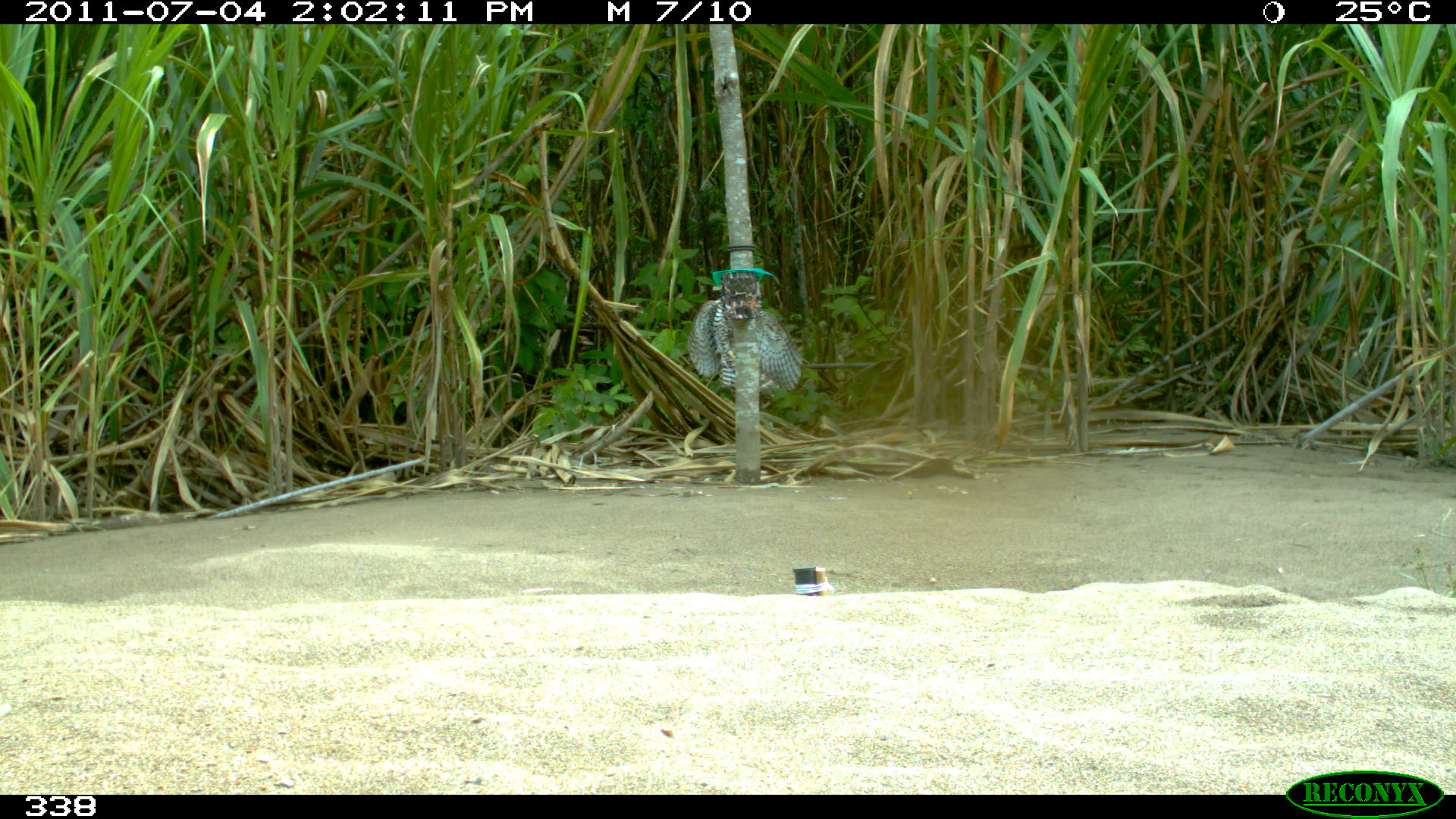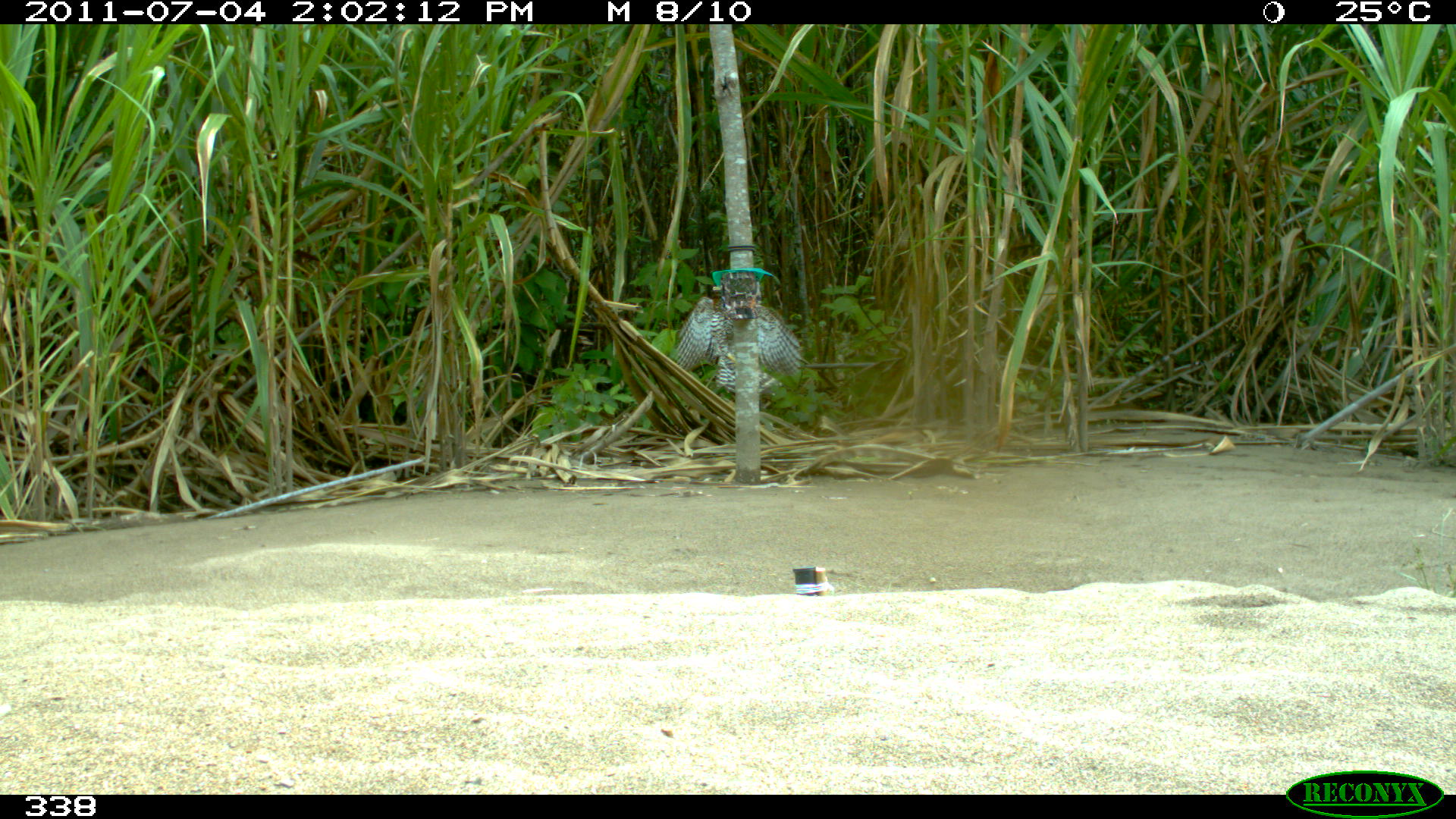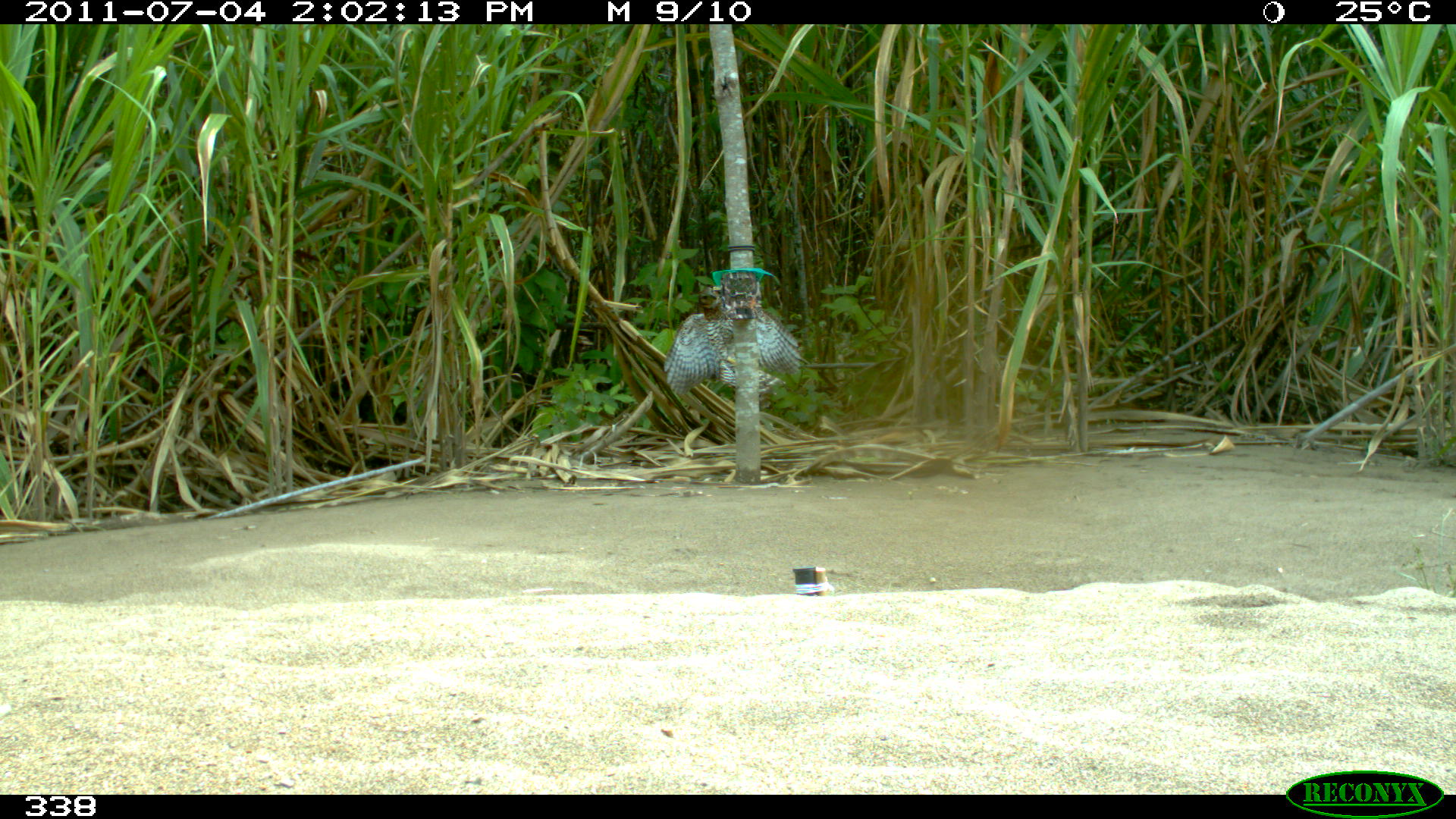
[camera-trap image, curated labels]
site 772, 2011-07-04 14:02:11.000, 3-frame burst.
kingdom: Animalia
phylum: Chordata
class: Aves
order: Accipitriformes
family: Accipitridae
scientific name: Accipitridae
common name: eagle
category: aguila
Aguila (eagle) (Accipitridae).